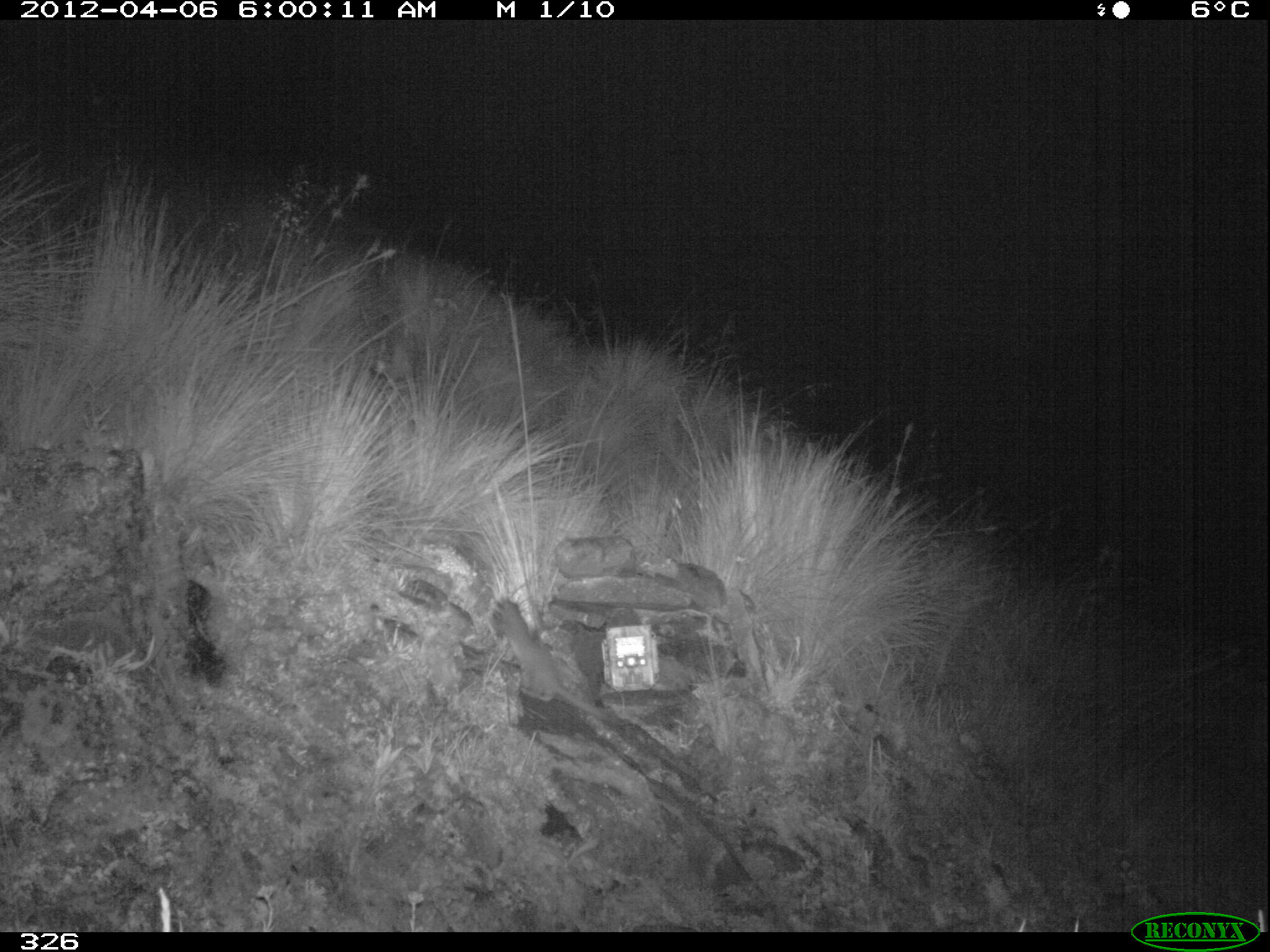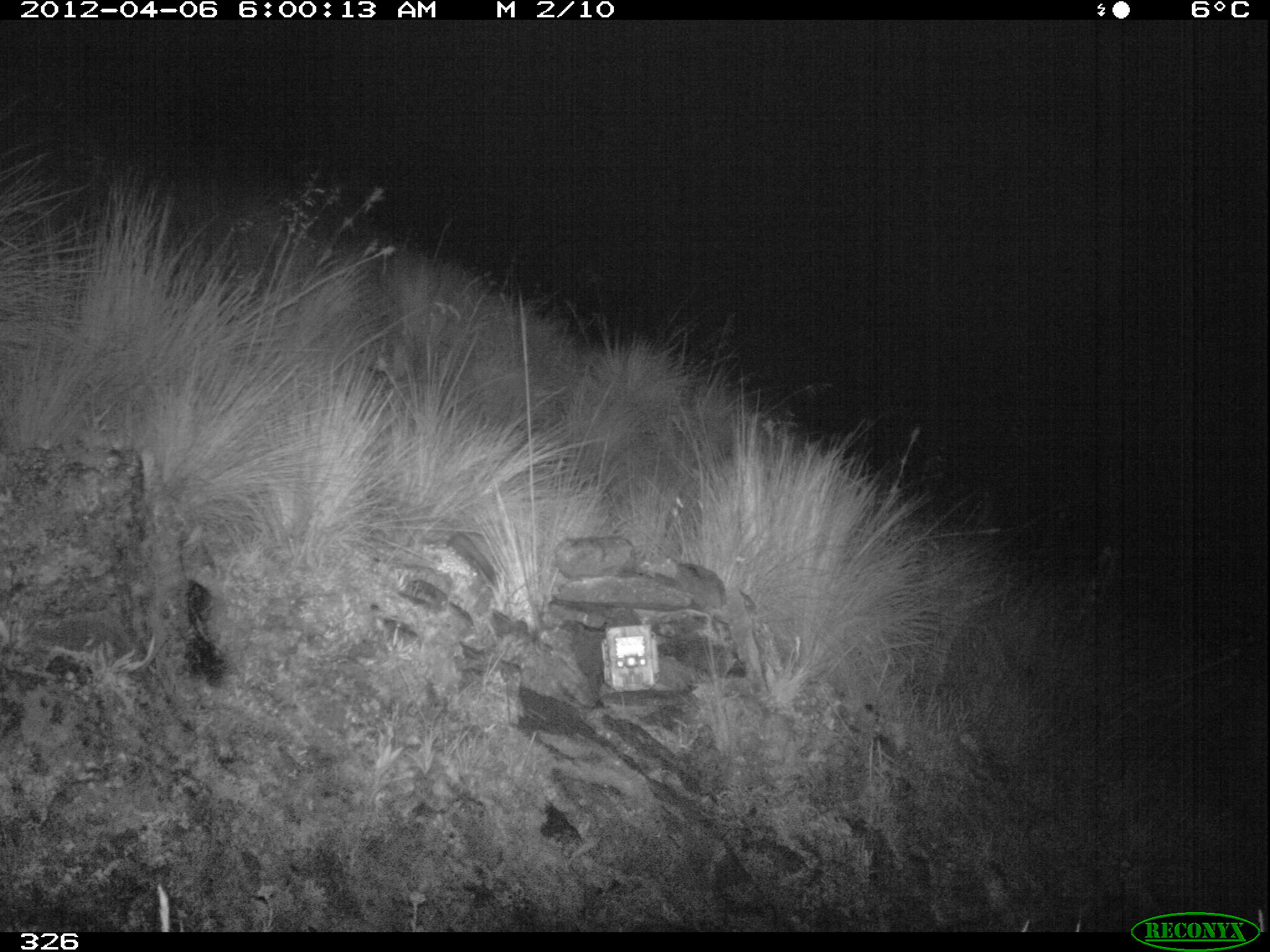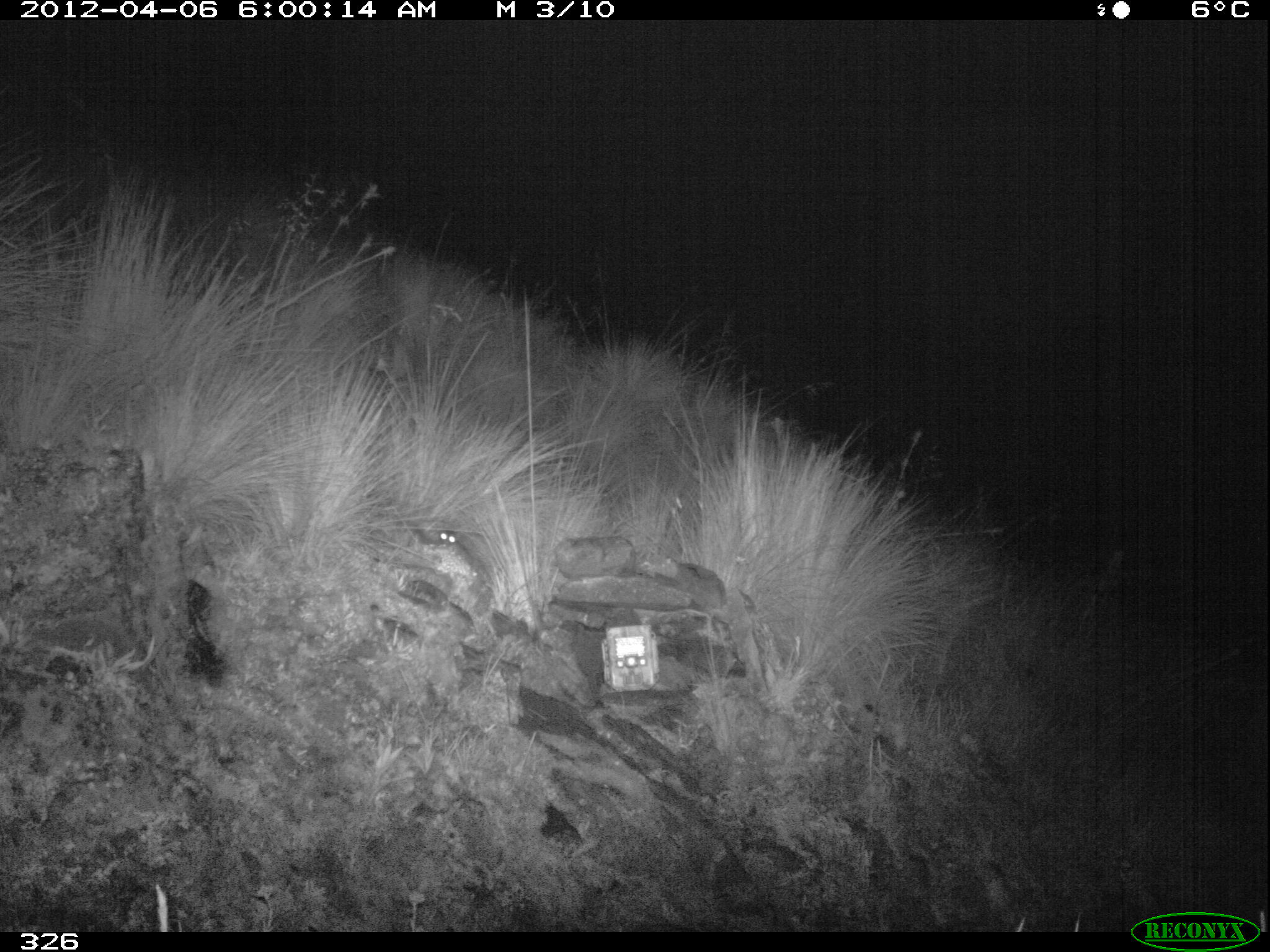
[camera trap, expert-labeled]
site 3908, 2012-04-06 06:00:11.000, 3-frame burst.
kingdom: Animalia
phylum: Chordata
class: Mammalia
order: Carnivora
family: Mustelidae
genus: Neogale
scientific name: Neogale frenata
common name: long-tailed weasel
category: mustela frenata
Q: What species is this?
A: Mustela frenata (long-tailed weasel) (Neogale frenata).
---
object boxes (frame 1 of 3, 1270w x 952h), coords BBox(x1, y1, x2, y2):
mustela frenata: BBox(487, 599, 608, 721)